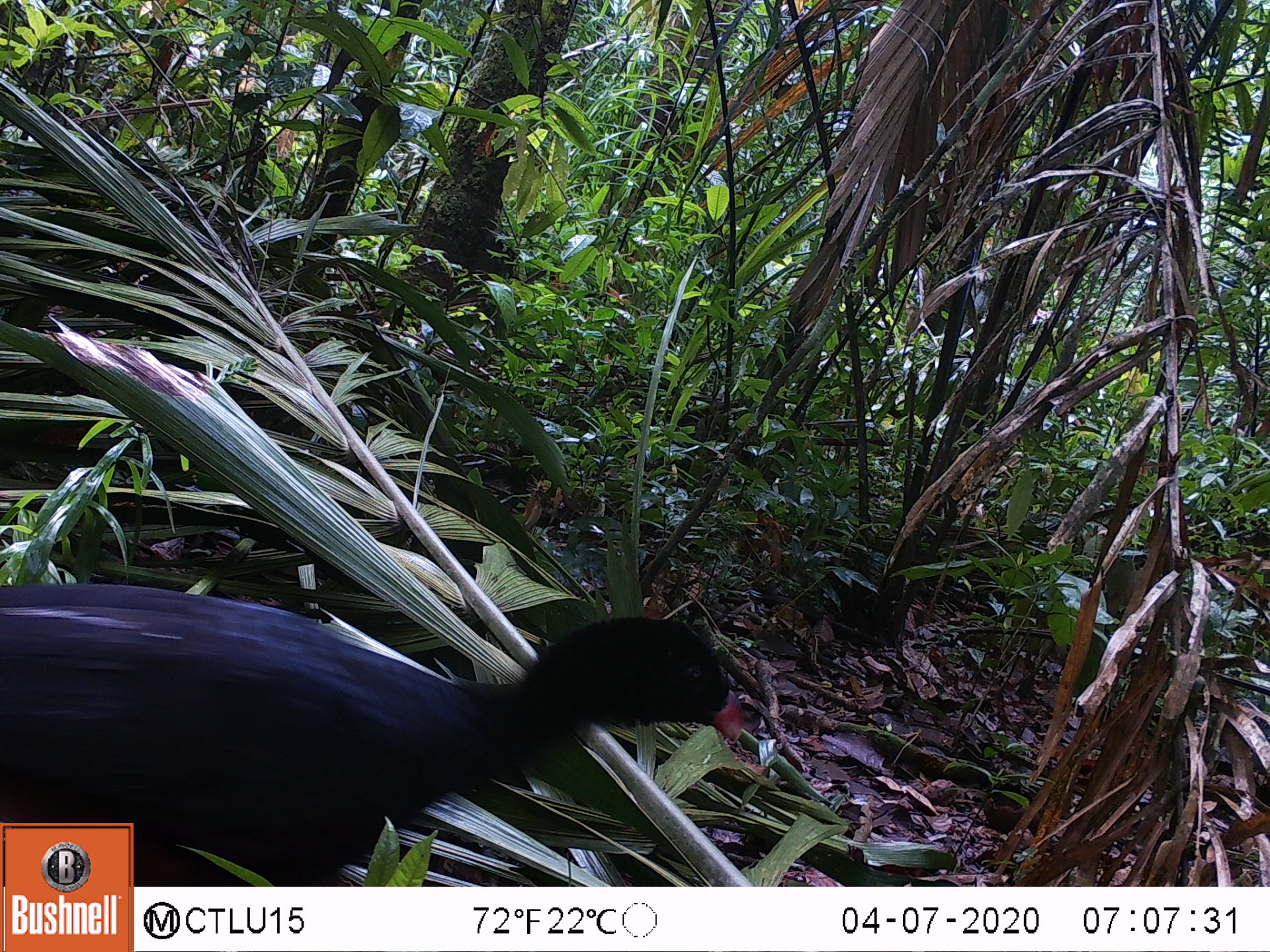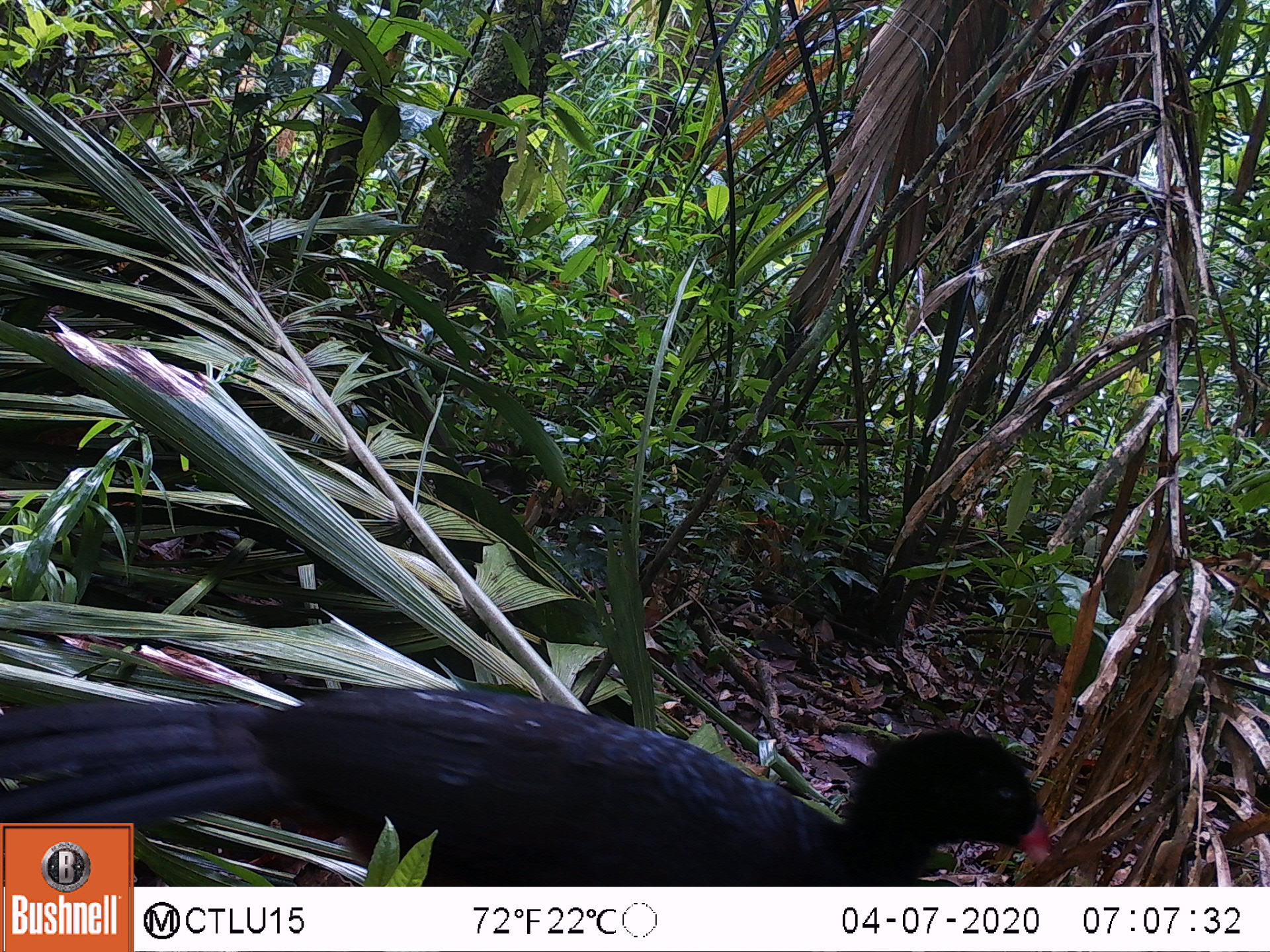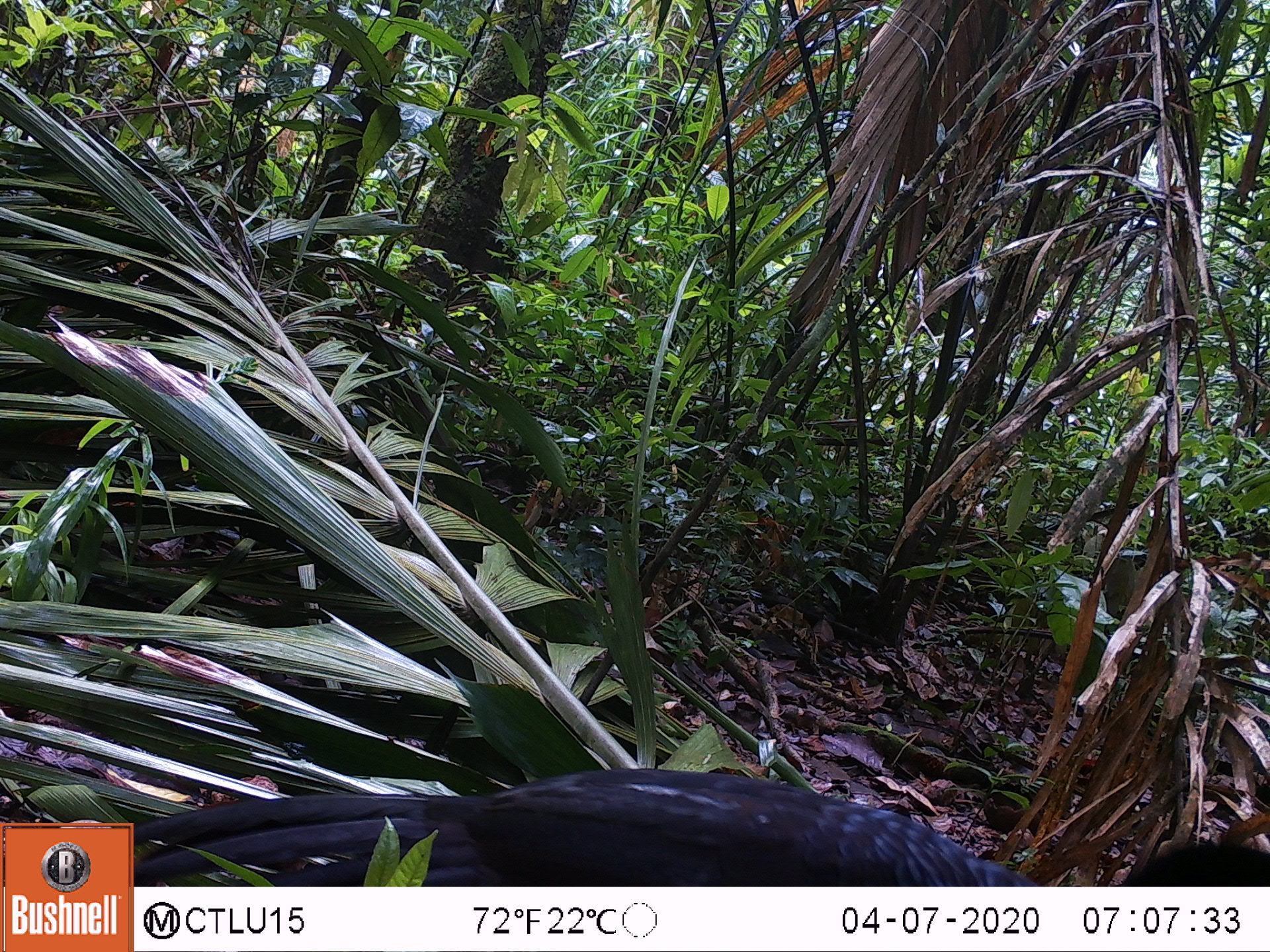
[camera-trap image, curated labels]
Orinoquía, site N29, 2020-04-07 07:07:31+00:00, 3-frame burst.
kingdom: Animalia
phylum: Chordata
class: Aves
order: Galliformes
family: Cracidae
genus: Mitu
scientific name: Mitu salvini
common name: salvin's currasow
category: salvins curassow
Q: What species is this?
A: Salvins curassow (salvin's currasow) (Mitu salvini).